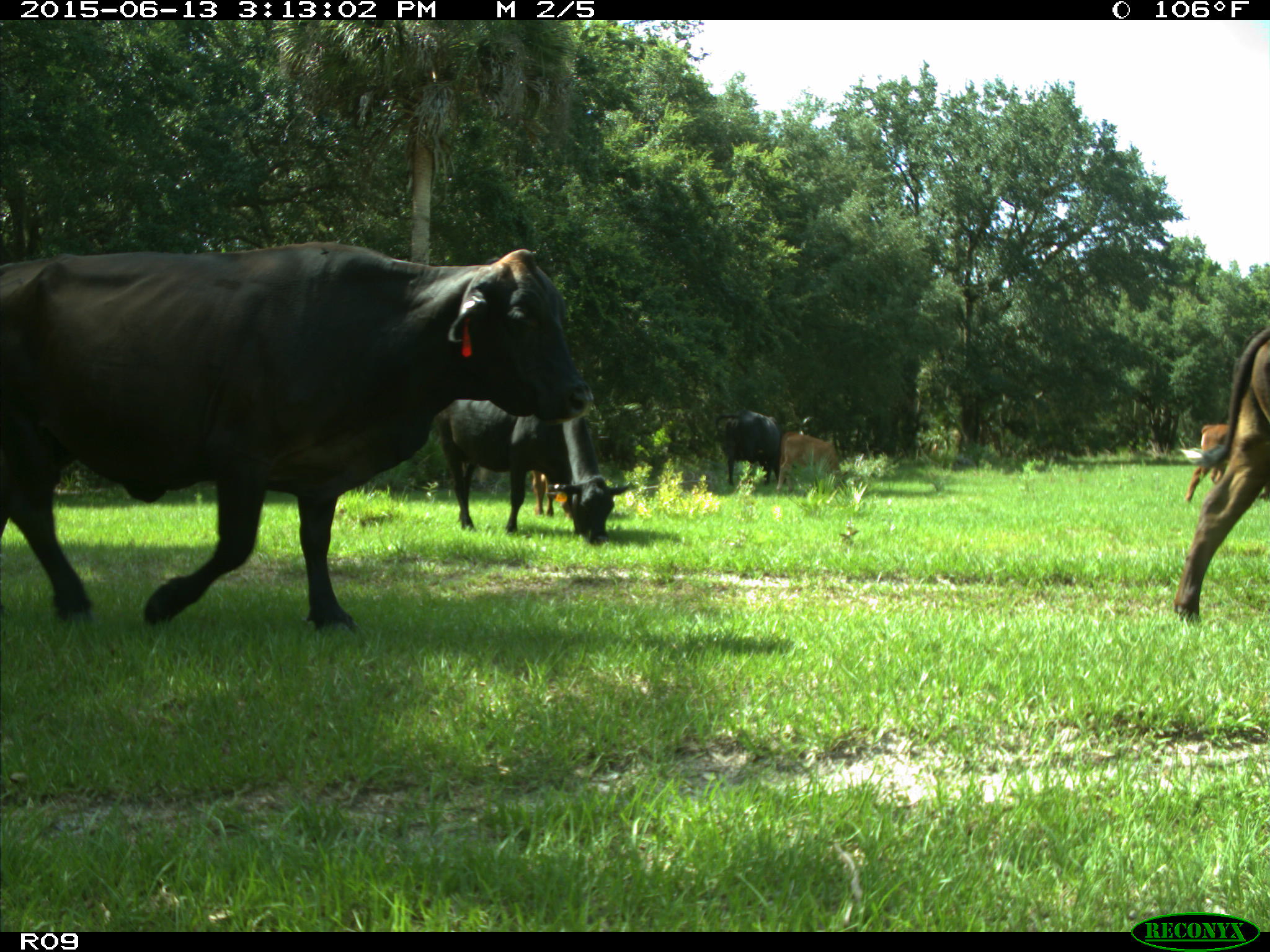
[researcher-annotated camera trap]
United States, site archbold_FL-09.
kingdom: Animalia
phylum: Chordata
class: Mammalia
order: Artiodactyla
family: Bovidae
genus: Bos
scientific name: Bos taurus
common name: domestic cow